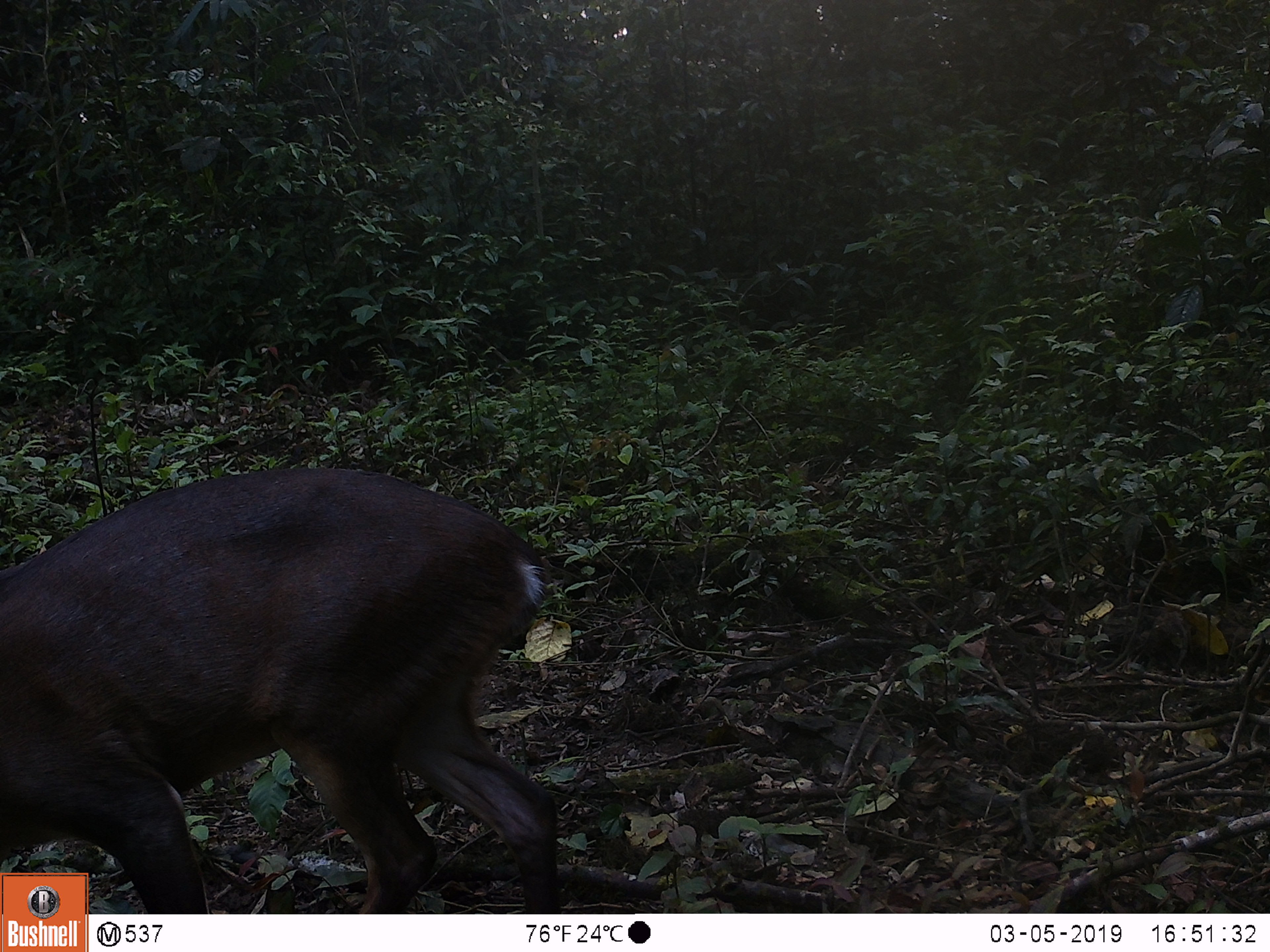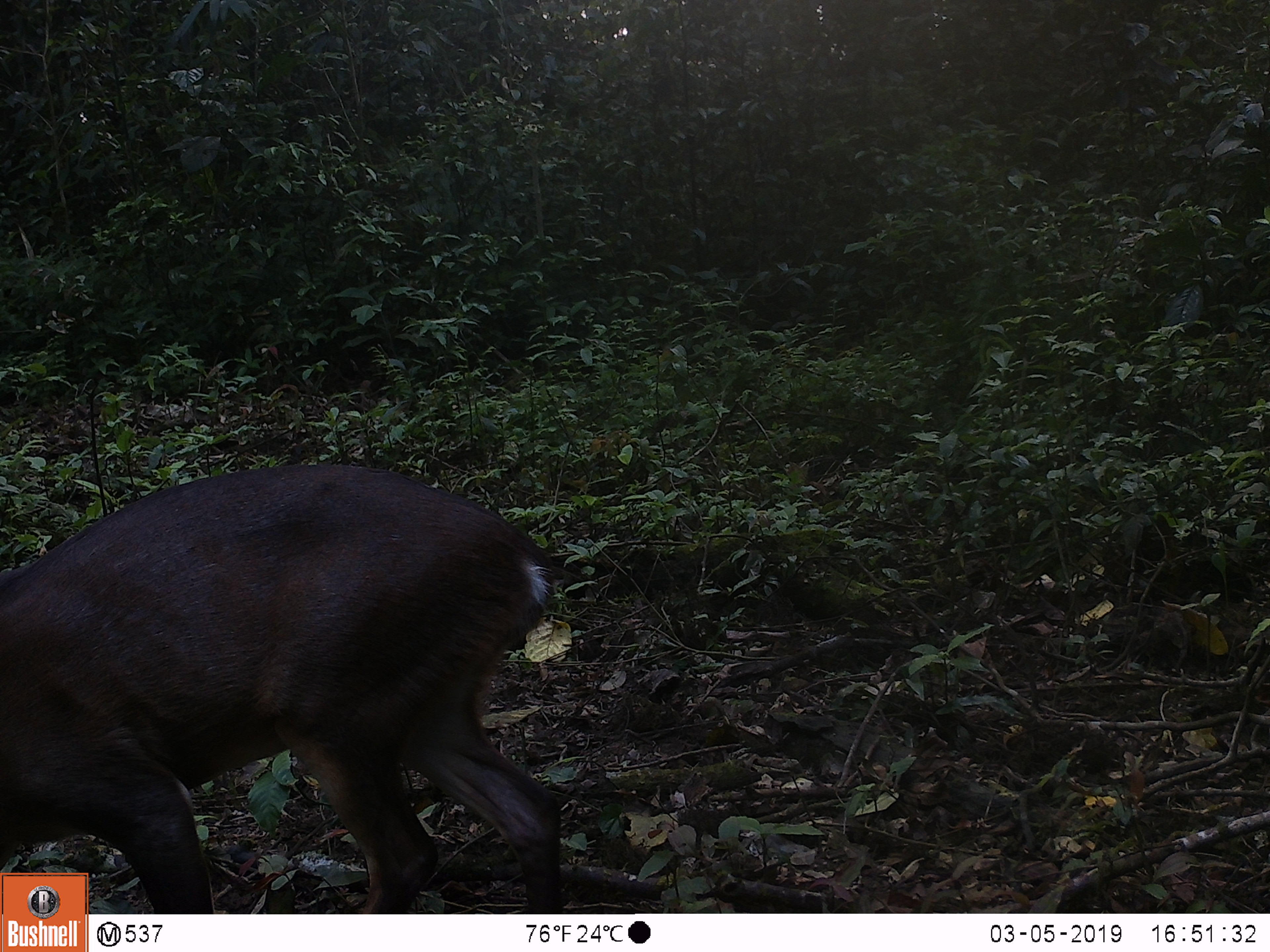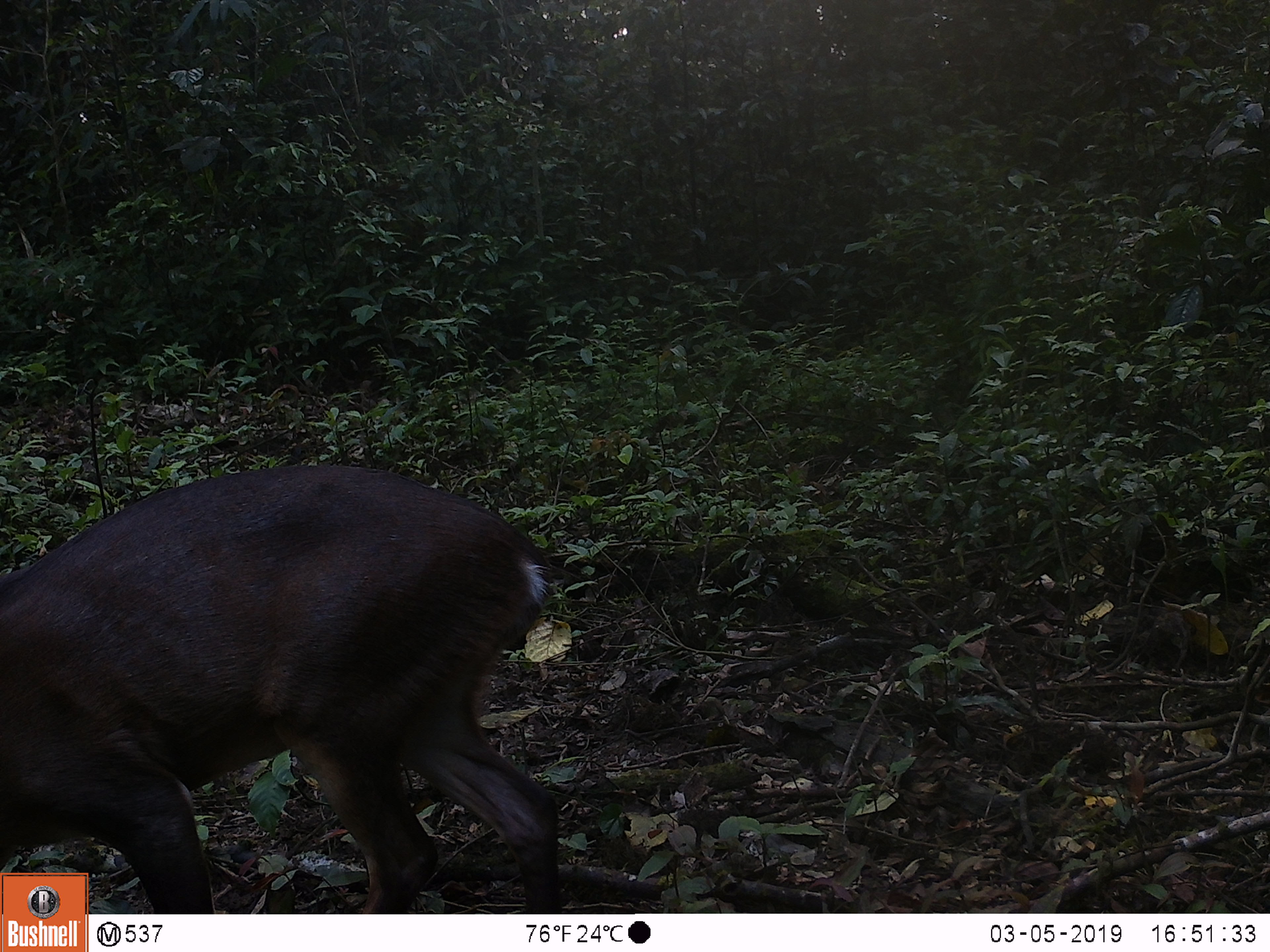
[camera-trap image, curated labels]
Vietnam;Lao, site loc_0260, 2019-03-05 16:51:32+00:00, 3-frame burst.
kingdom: Animalia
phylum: Chordata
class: Mammalia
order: Artiodactyla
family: Cervidae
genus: Muntiacus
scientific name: Muntiacus vuquangensis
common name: large-antlered muntjac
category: large antlered muntjac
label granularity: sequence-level